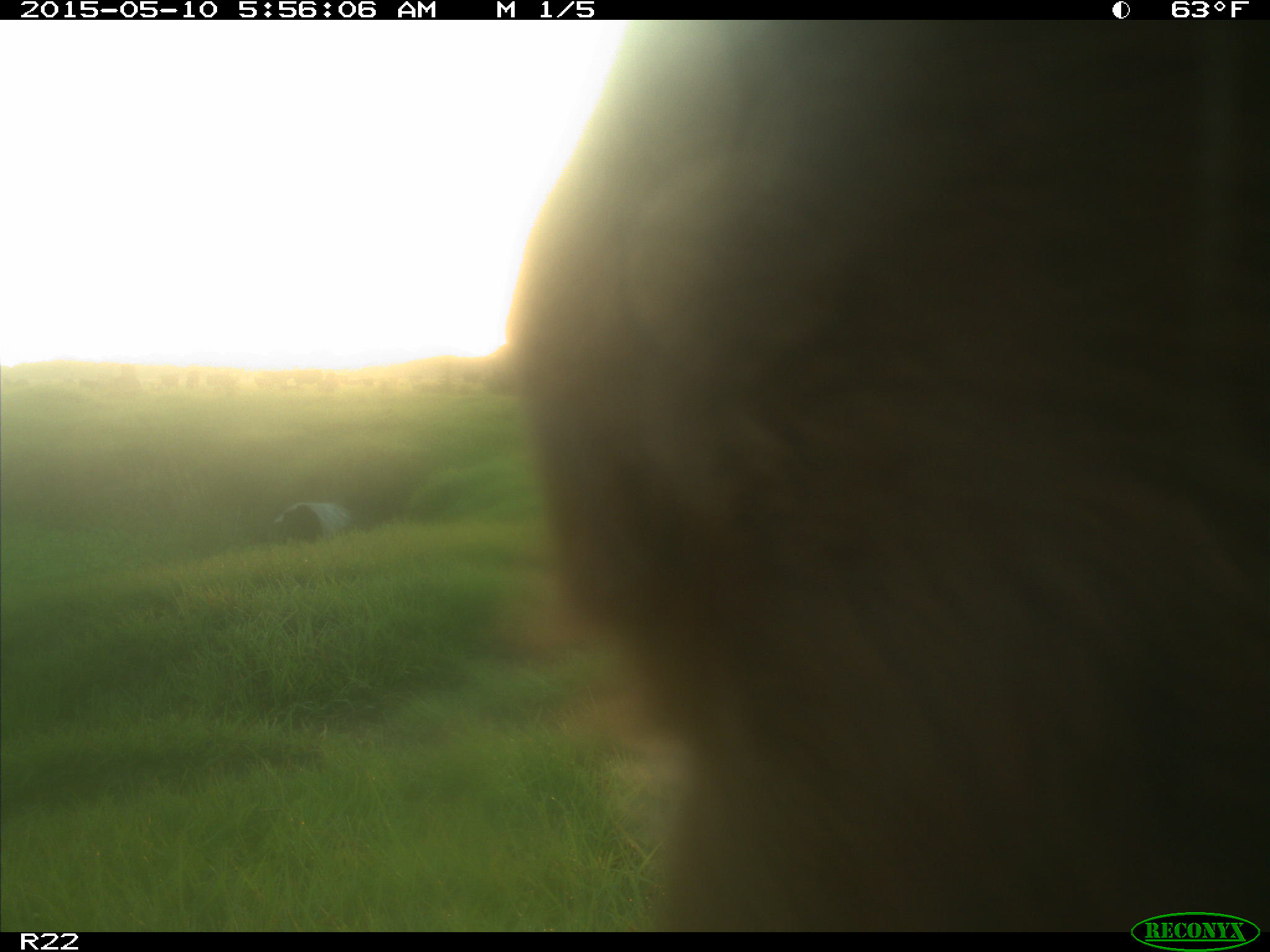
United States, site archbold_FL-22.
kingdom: Animalia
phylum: Chordata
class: Mammalia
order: Artiodactyla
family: Bovidae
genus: Bos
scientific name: Bos taurus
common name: domestic cow